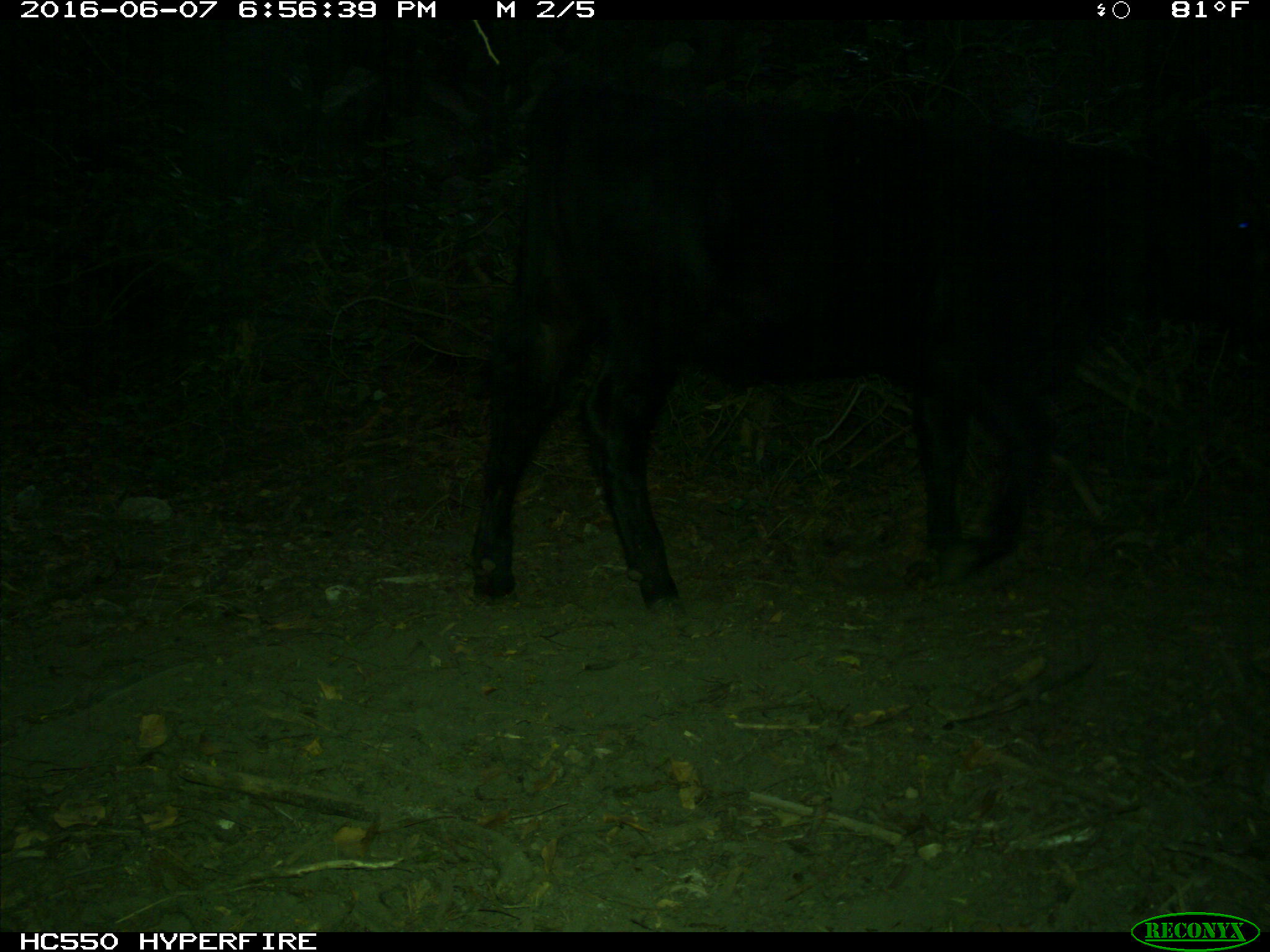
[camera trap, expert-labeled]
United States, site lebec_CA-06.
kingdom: Animalia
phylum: Chordata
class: Mammalia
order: Artiodactyla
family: Bovidae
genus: Bos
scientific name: Bos taurus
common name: domestic cow